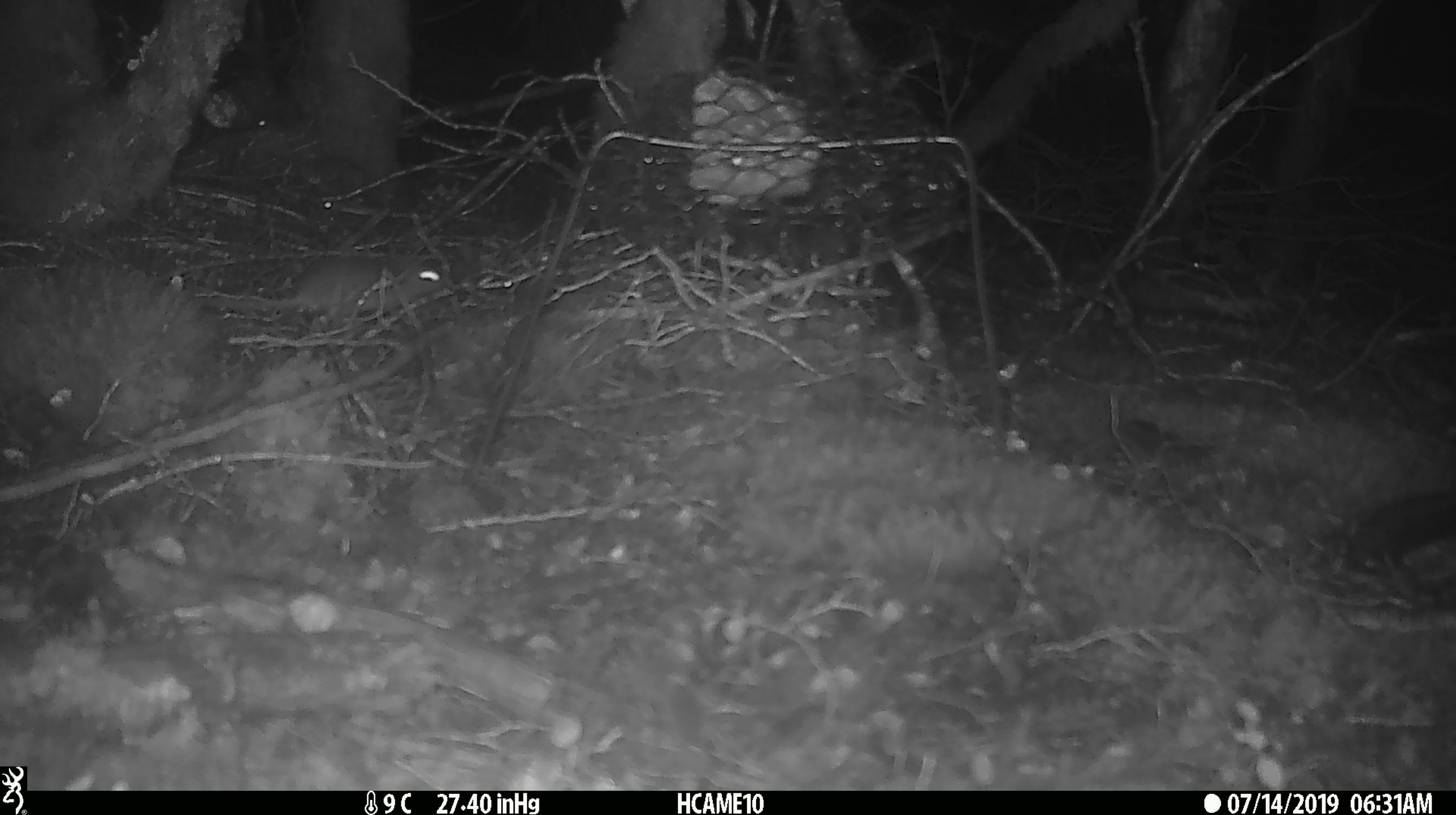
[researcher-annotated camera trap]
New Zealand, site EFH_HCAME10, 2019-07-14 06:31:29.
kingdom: Animalia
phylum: Chordata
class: Mammalia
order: Rodentia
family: Muridae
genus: Mus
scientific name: Mus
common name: mouse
Mouse (Mus).